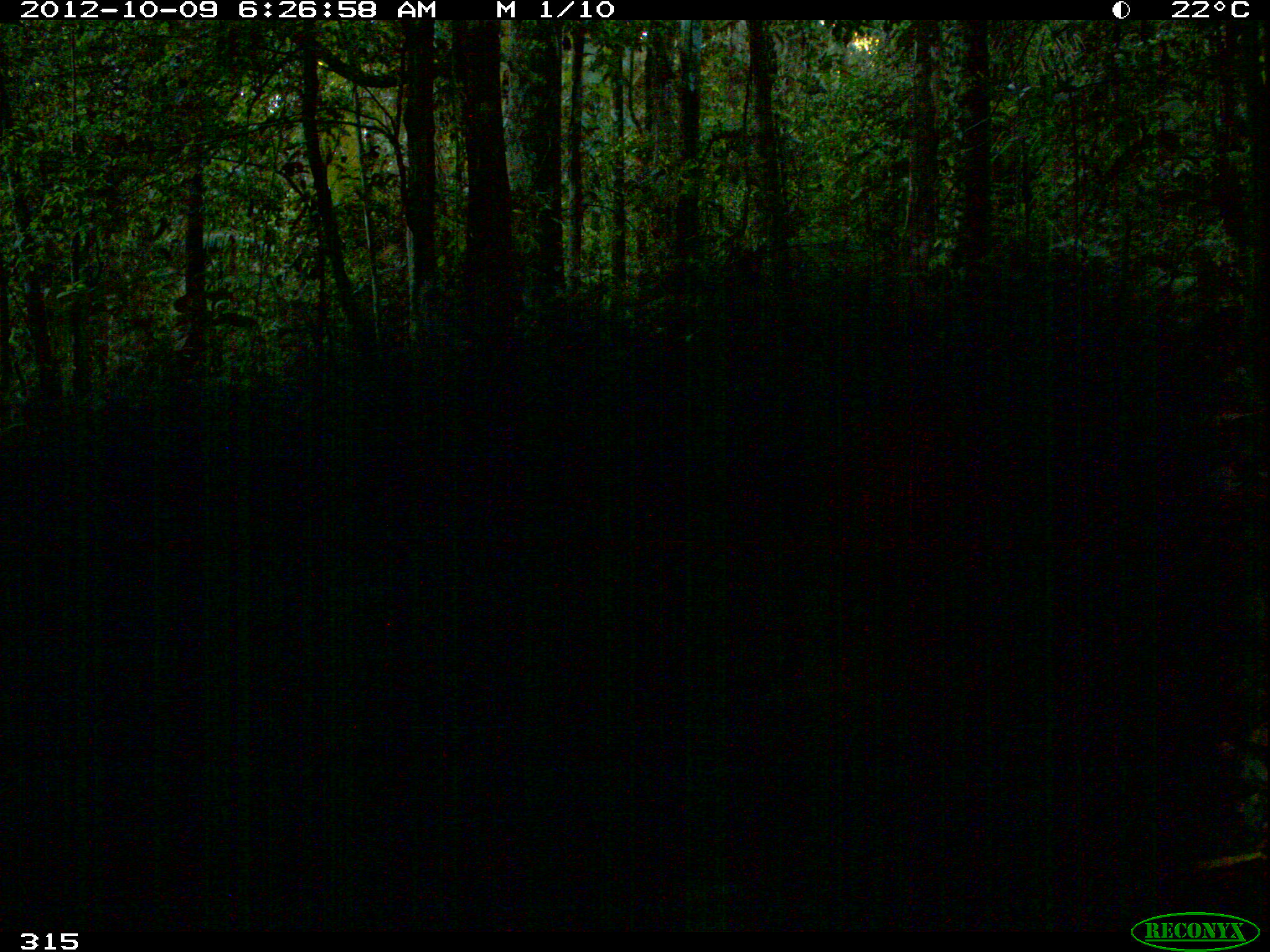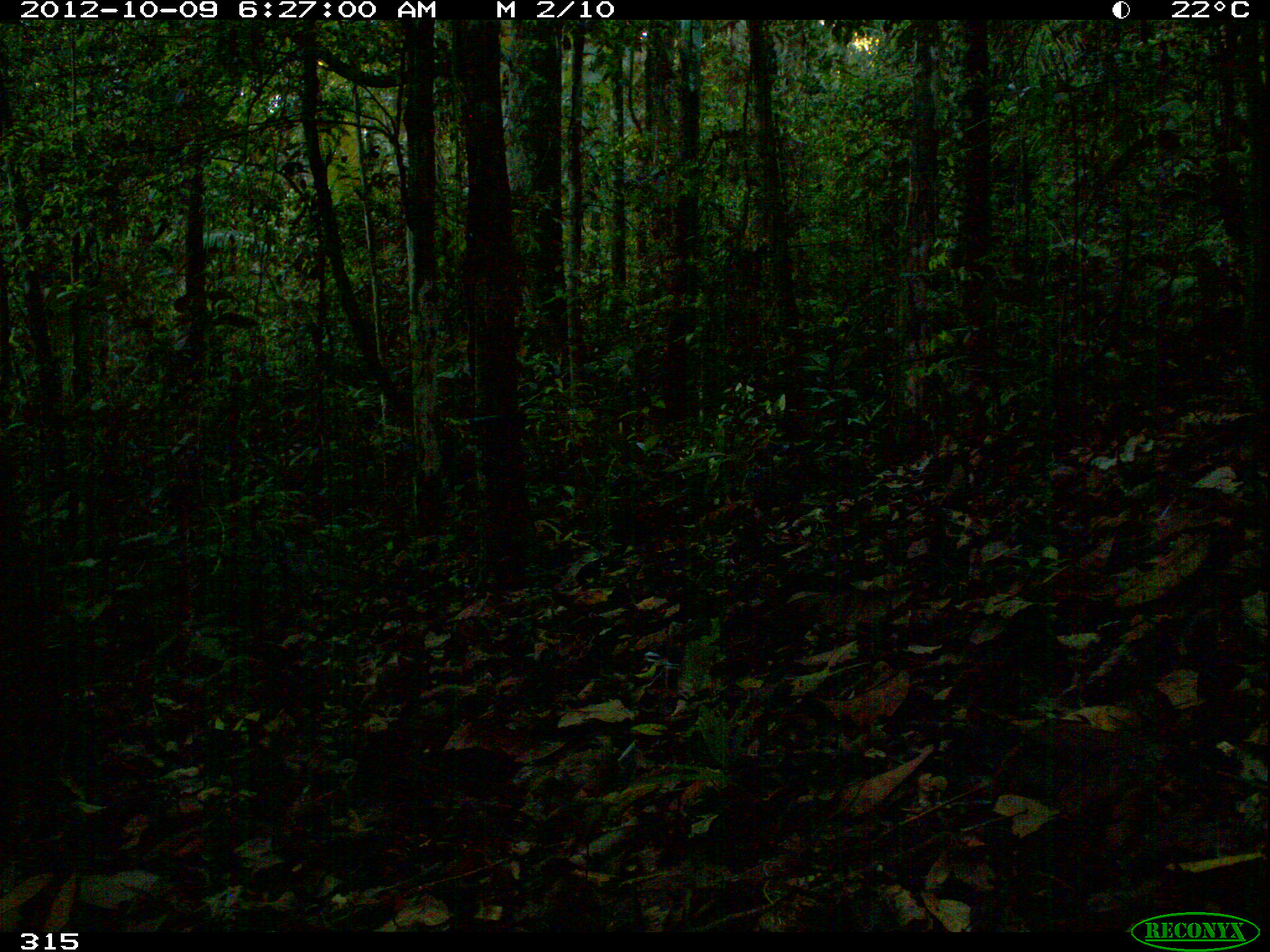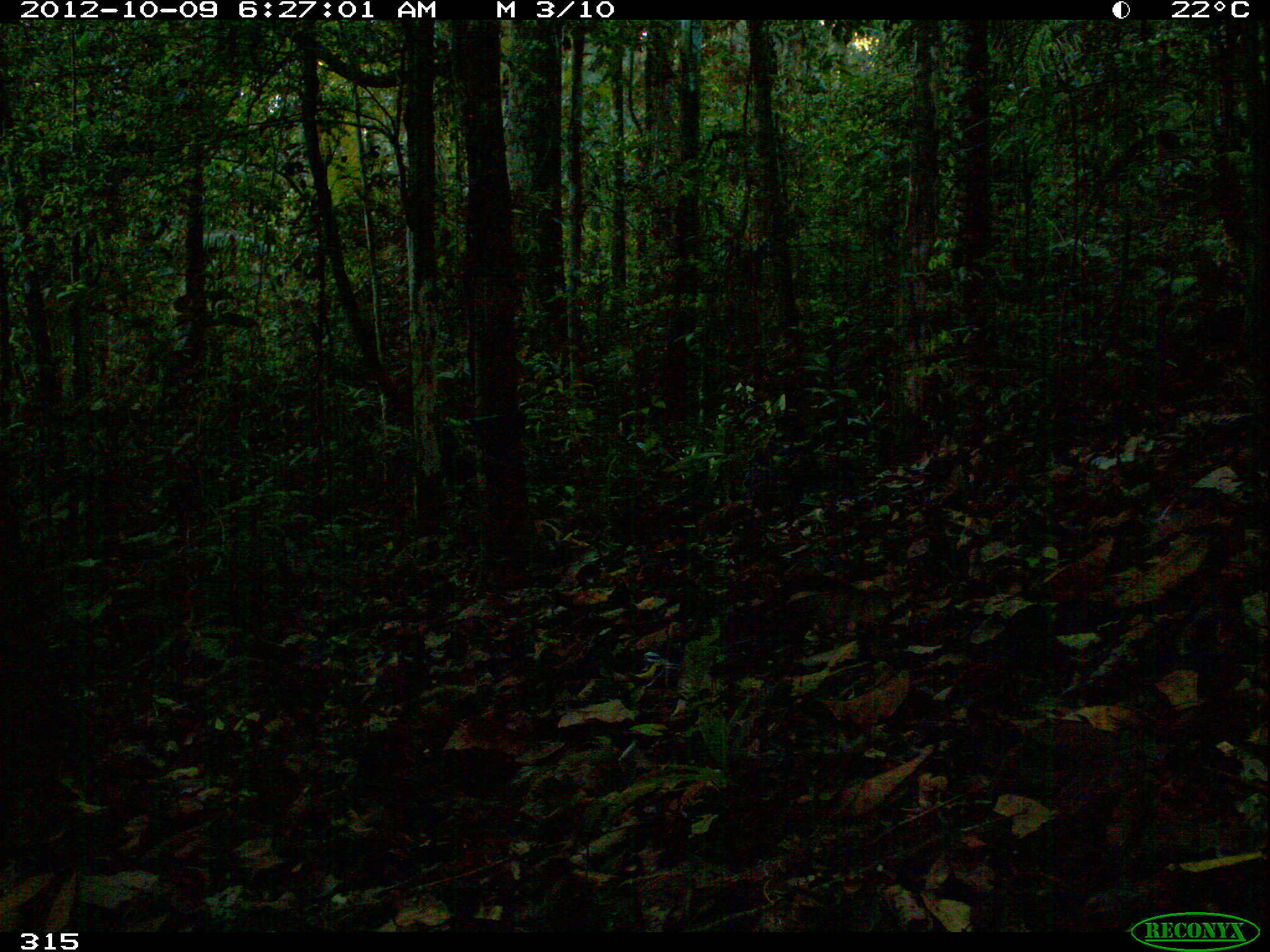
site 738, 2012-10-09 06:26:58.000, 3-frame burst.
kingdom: Animalia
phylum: Chordata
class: Mammalia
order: Artiodactyla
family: Tayassuidae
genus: Tayassu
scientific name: Tayassu pecari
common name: white-lipped peccary